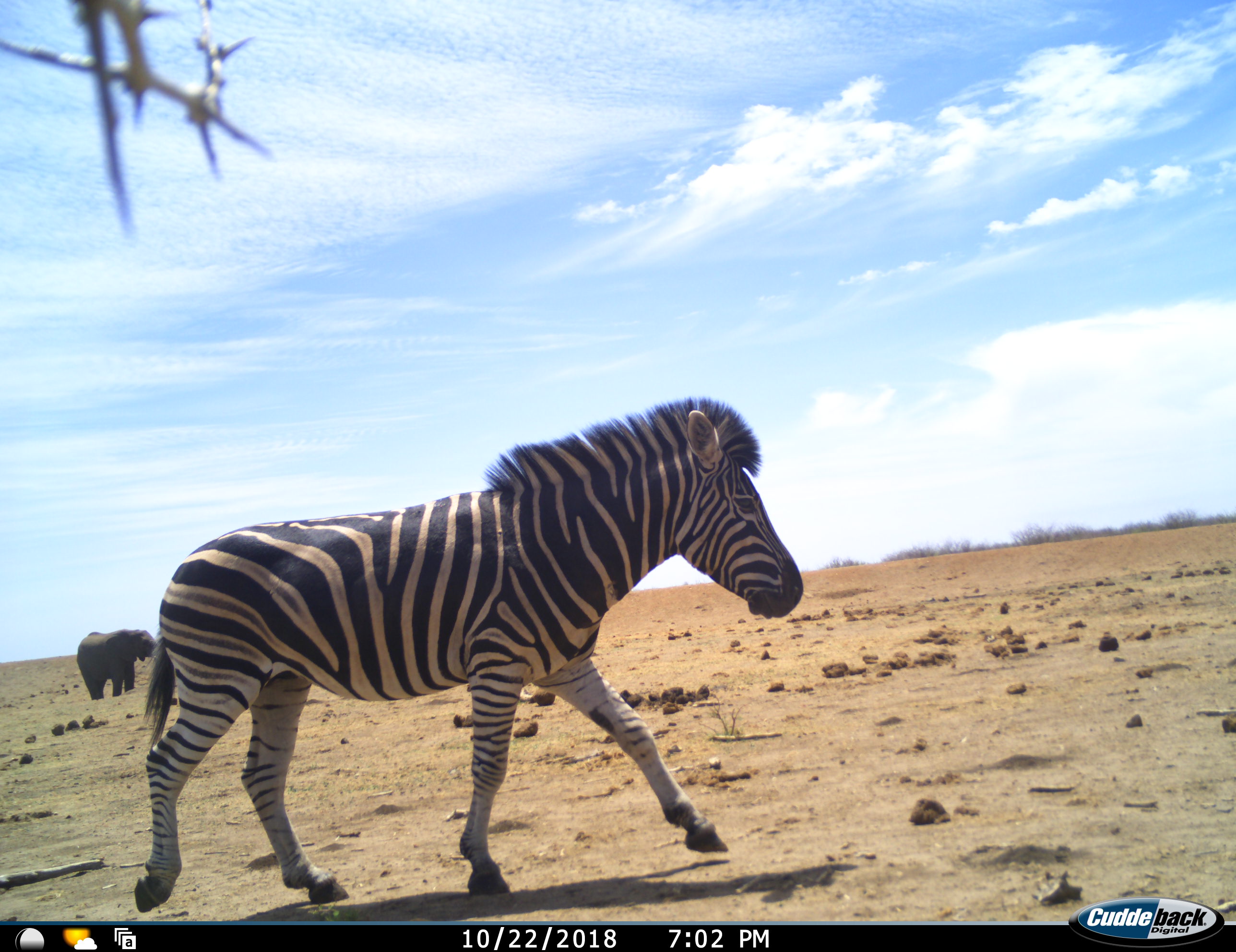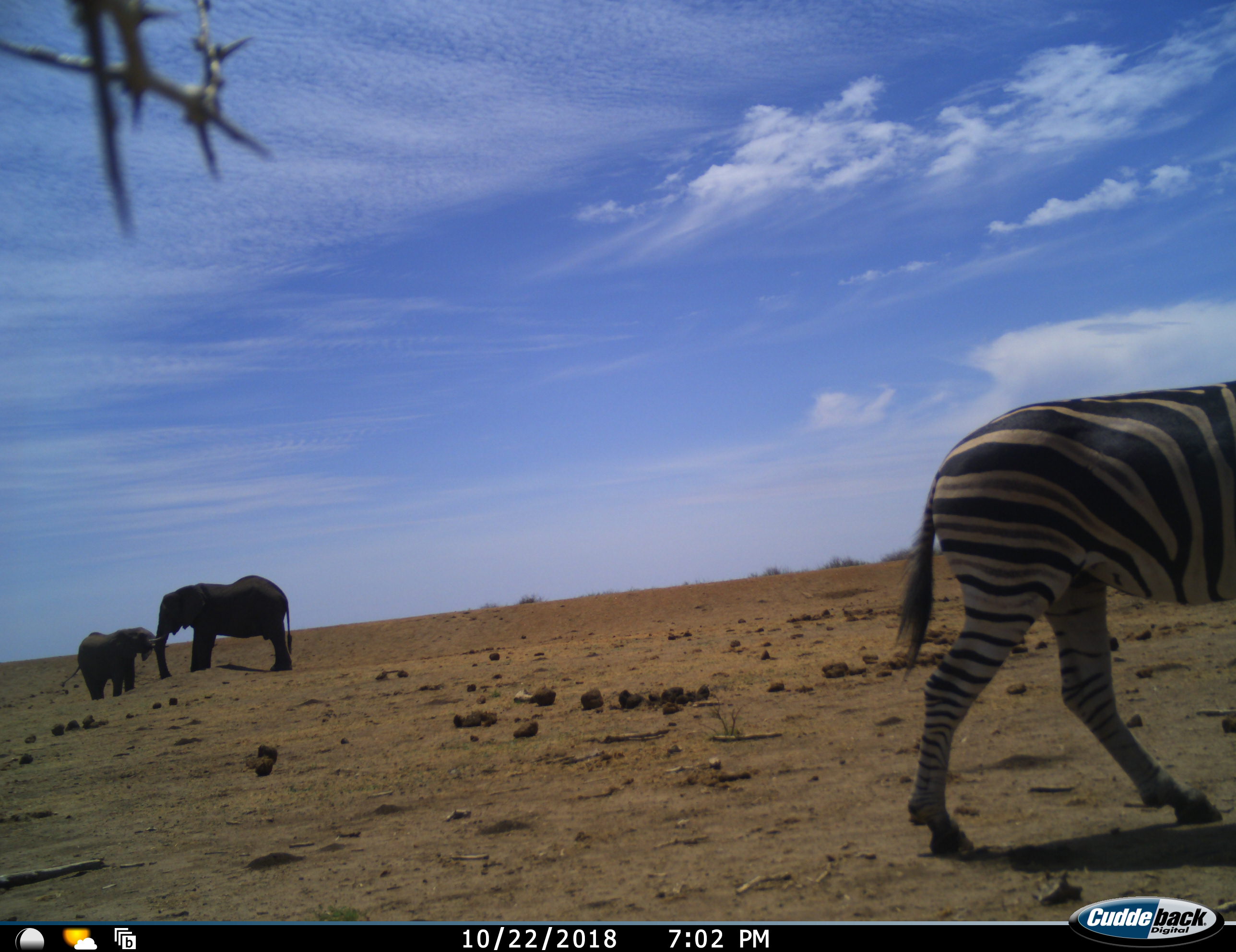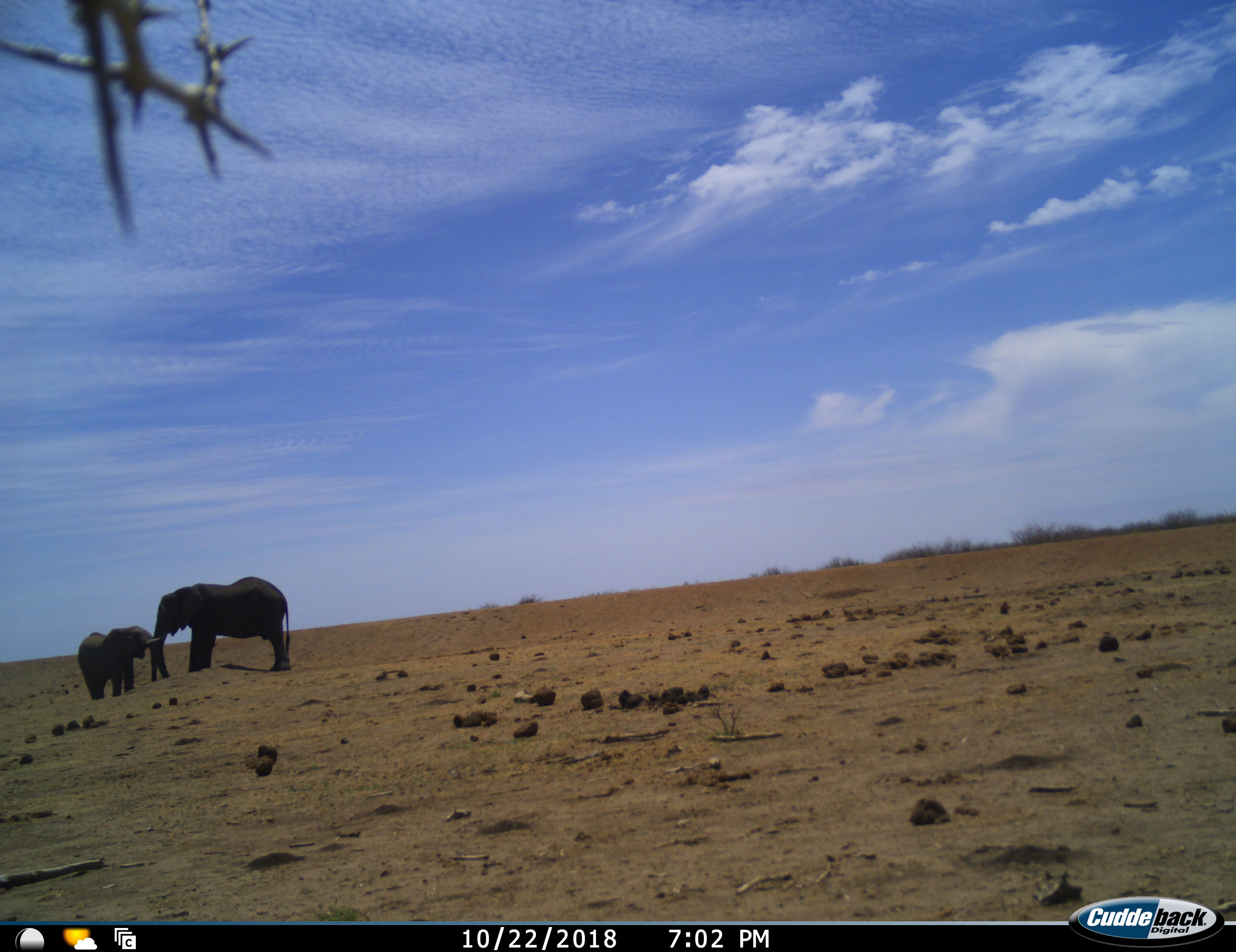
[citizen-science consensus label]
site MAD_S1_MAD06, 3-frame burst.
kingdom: Animalia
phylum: Chordata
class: Mammalia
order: Proboscidea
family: Elephantidae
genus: Loxodonta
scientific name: Loxodonta africana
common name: african bush elephant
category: elephant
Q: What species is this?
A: Elephant (african bush elephant) (Loxodonta africana).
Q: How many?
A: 2.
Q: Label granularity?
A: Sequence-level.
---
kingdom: Animalia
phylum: Chordata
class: Mammalia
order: Perissodactyla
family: Equidae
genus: Equus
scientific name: Equus quagga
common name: plains zebra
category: zebraplains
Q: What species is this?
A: Zebraplains (plains zebra) (Equus quagga).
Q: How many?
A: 1.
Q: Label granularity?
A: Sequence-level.